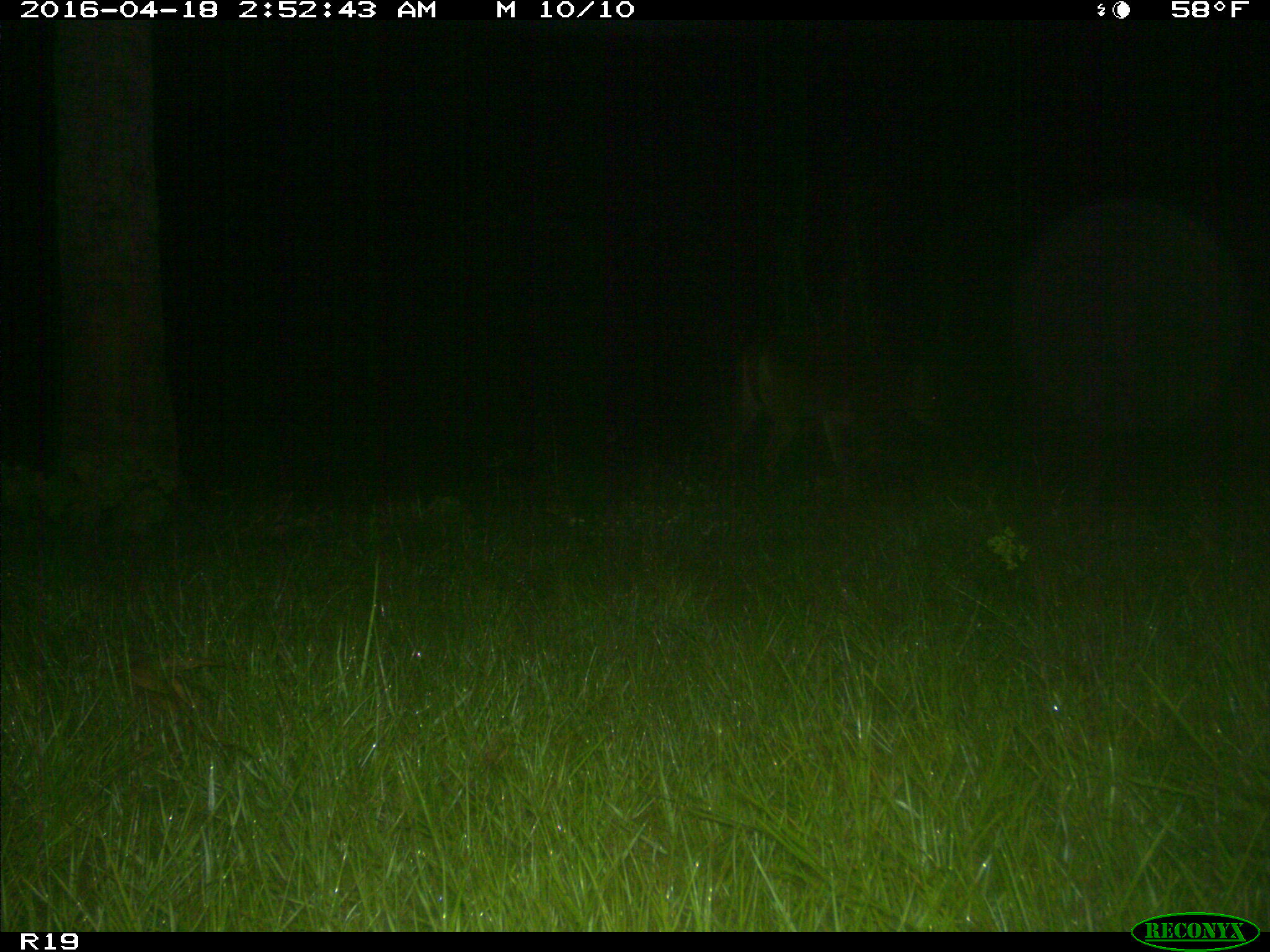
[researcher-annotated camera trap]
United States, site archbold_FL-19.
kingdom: Animalia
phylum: Chordata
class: Mammalia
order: Artiodactyla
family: Cervidae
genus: Odocoileus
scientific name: Odocoileus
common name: deer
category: unidentified deer